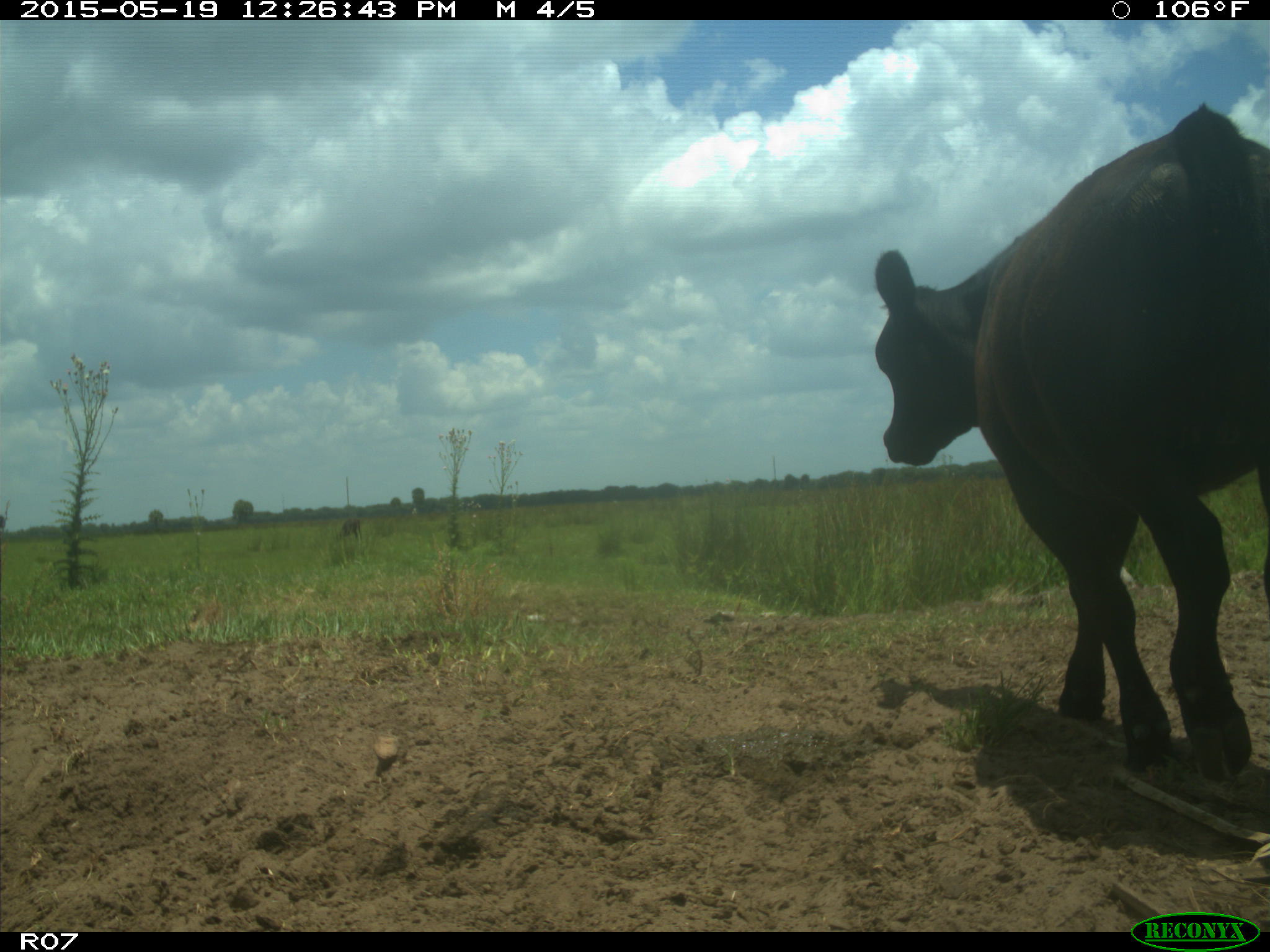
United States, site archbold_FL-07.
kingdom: Animalia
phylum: Chordata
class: Mammalia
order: Artiodactyla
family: Bovidae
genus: Bos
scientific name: Bos taurus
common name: domestic cow